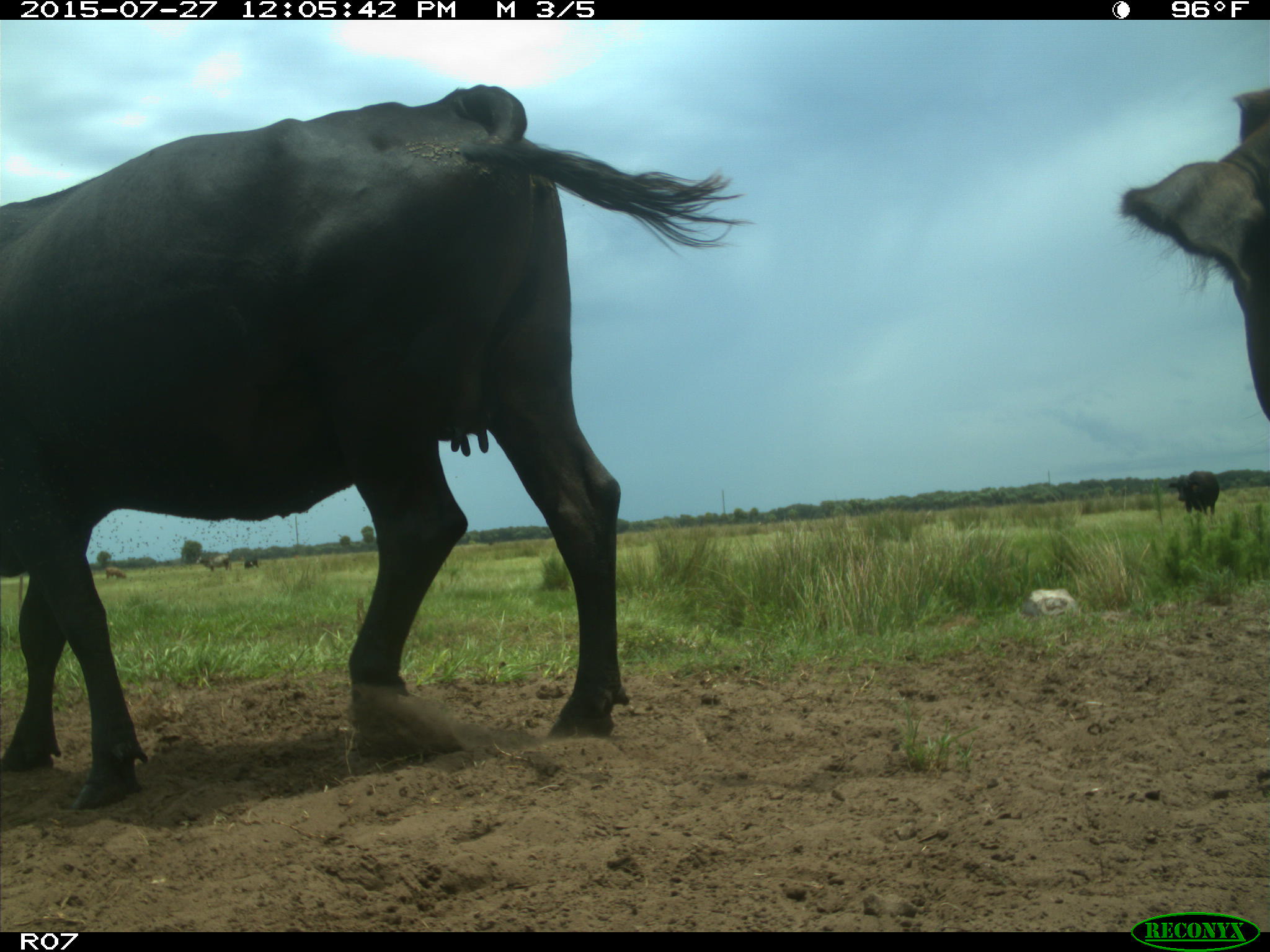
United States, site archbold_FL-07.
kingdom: Animalia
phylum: Chordata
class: Mammalia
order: Artiodactyla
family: Bovidae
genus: Bos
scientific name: Bos taurus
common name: domestic cow